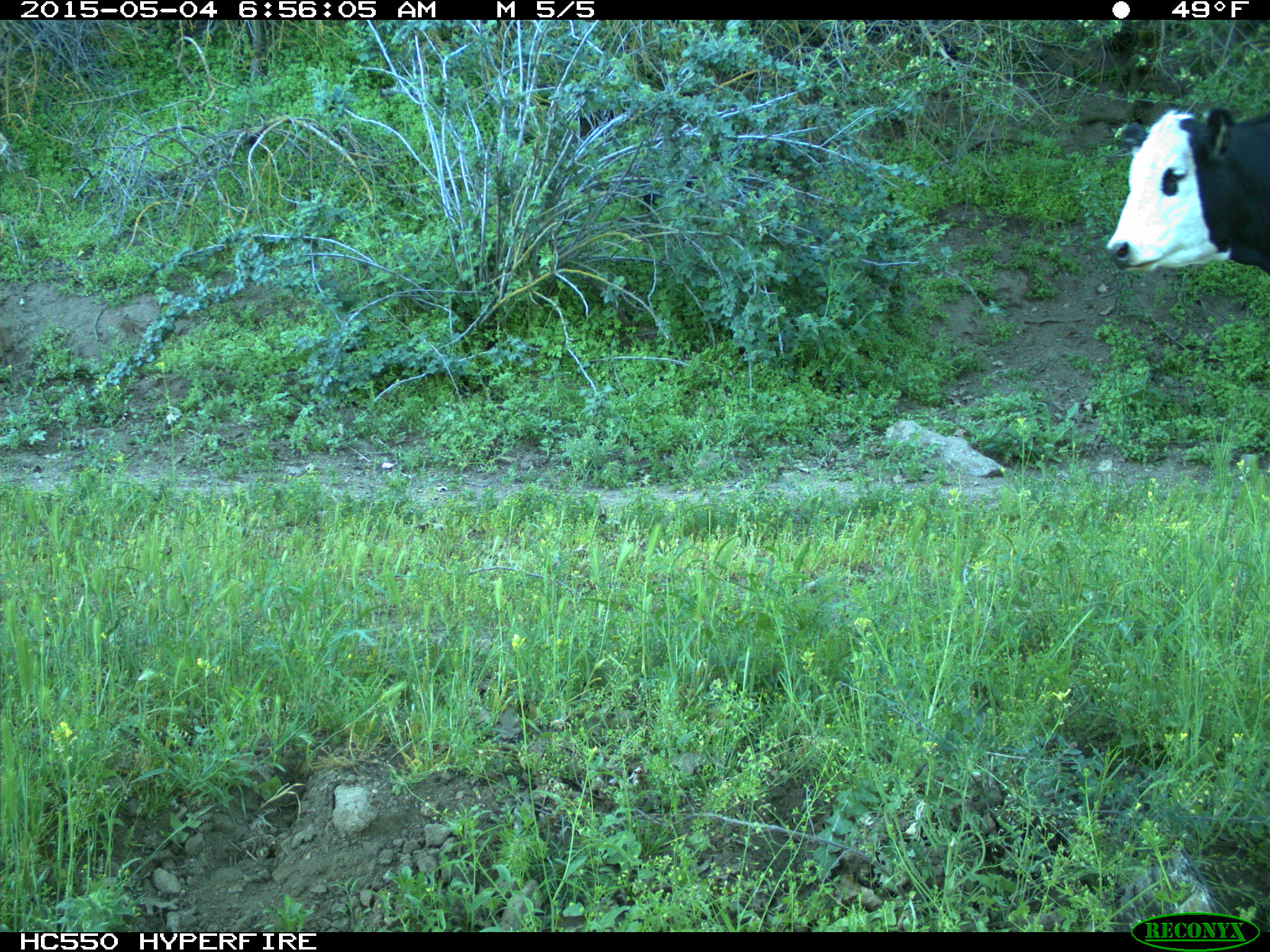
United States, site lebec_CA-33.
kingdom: Animalia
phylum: Chordata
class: Mammalia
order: Artiodactyla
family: Bovidae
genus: Bos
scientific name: Bos taurus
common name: domestic cow